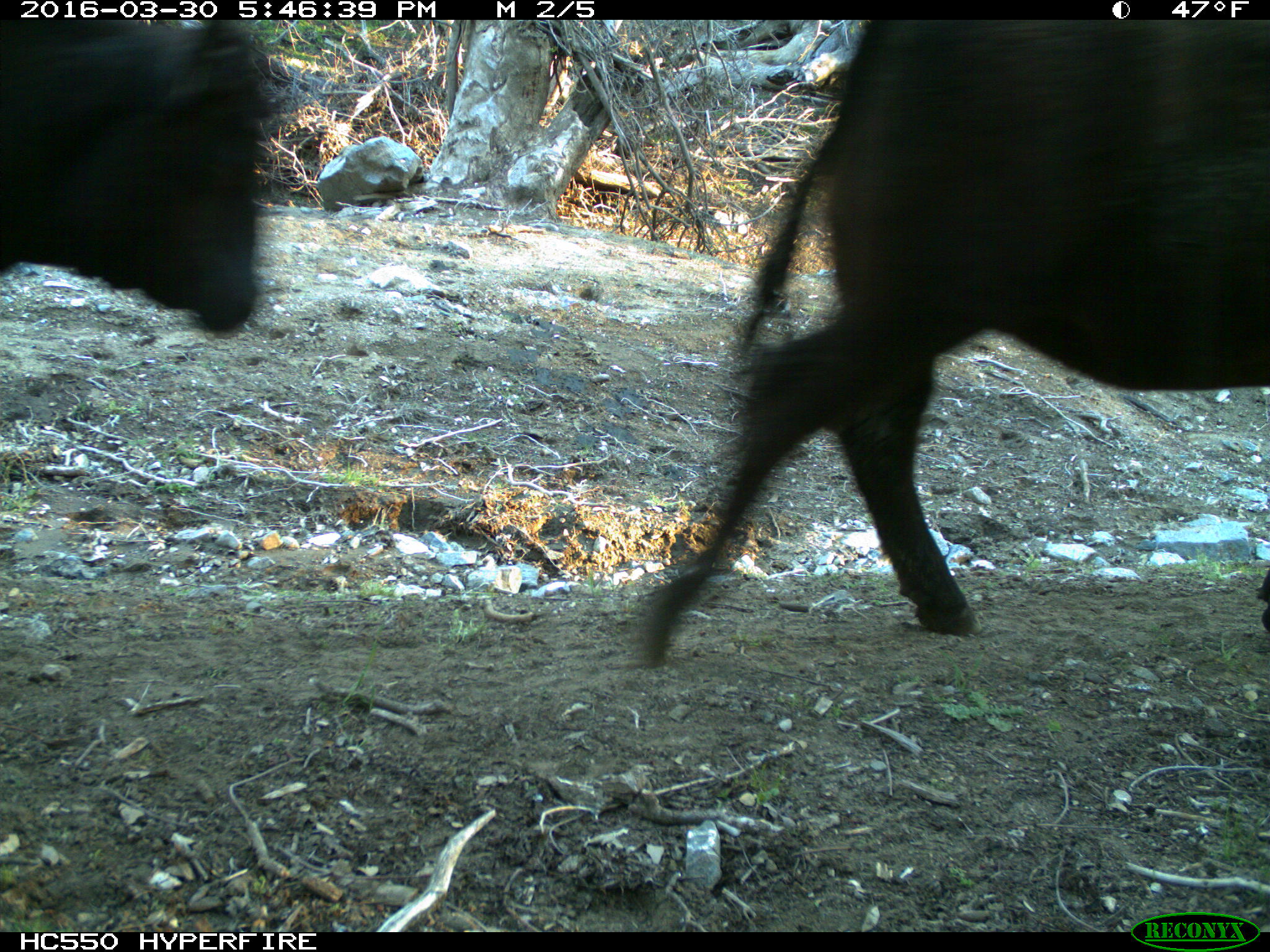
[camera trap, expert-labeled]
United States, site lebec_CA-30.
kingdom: Animalia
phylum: Chordata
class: Mammalia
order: Artiodactyla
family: Bovidae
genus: Bos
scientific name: Bos taurus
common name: domestic cow